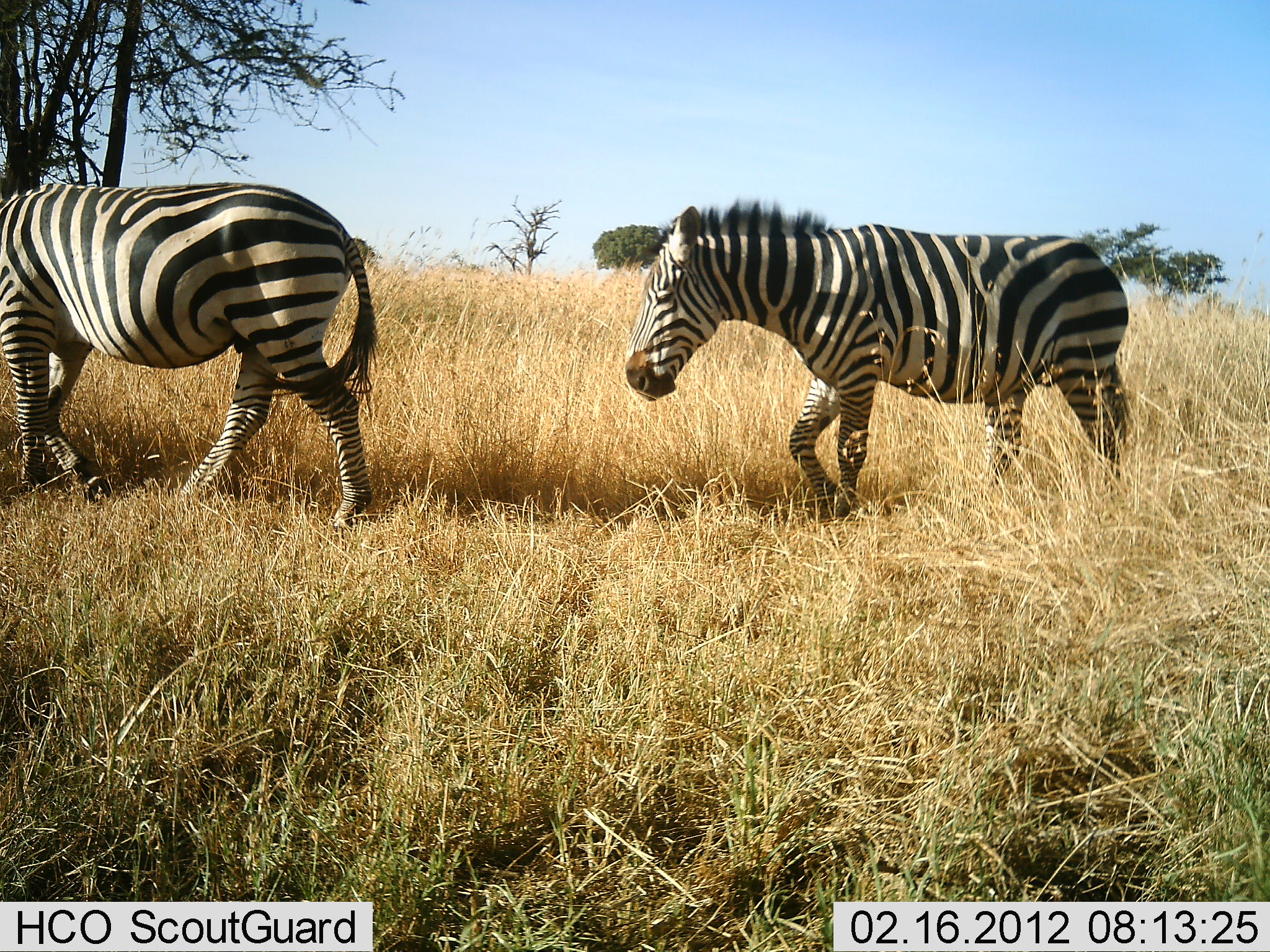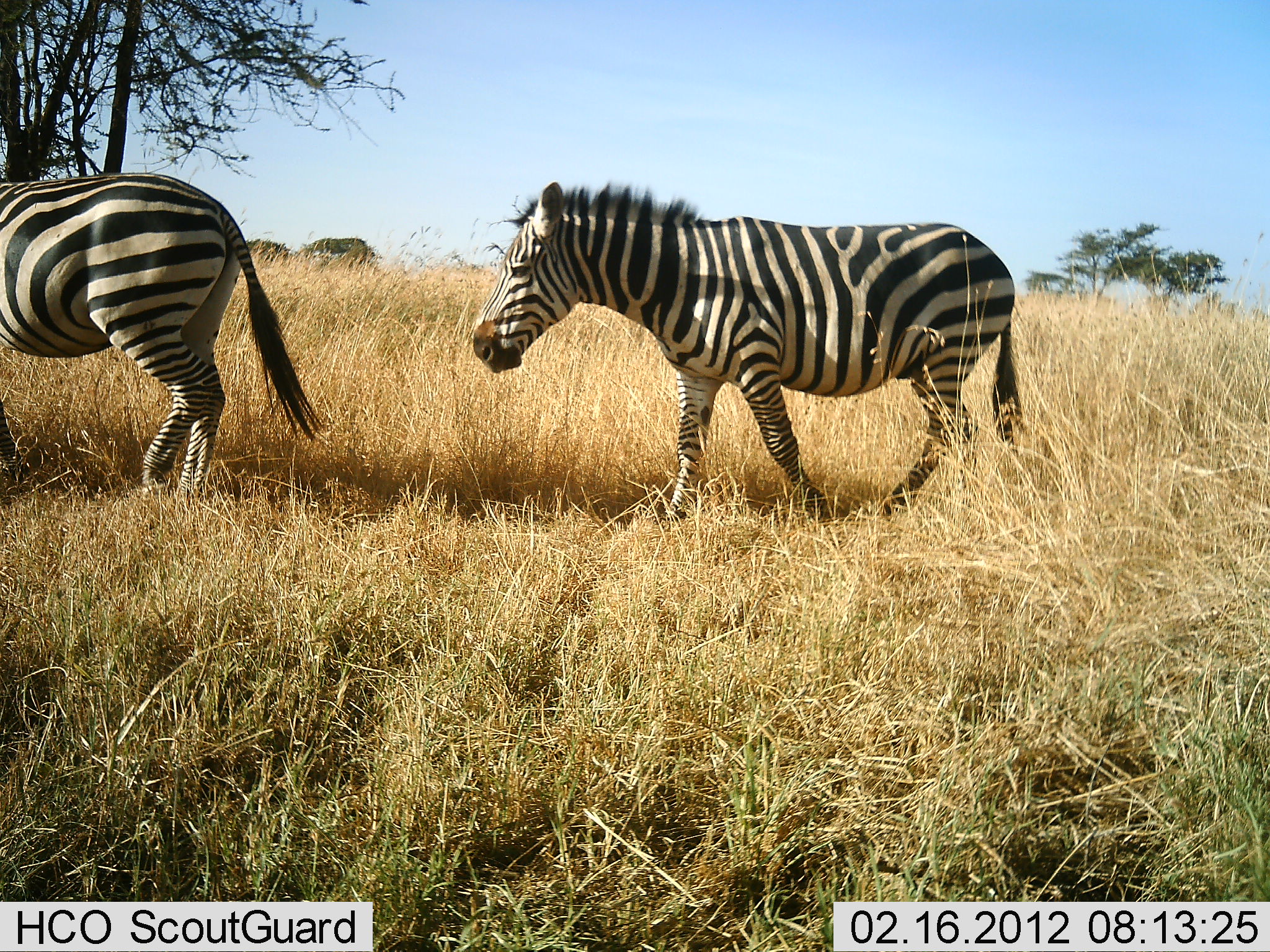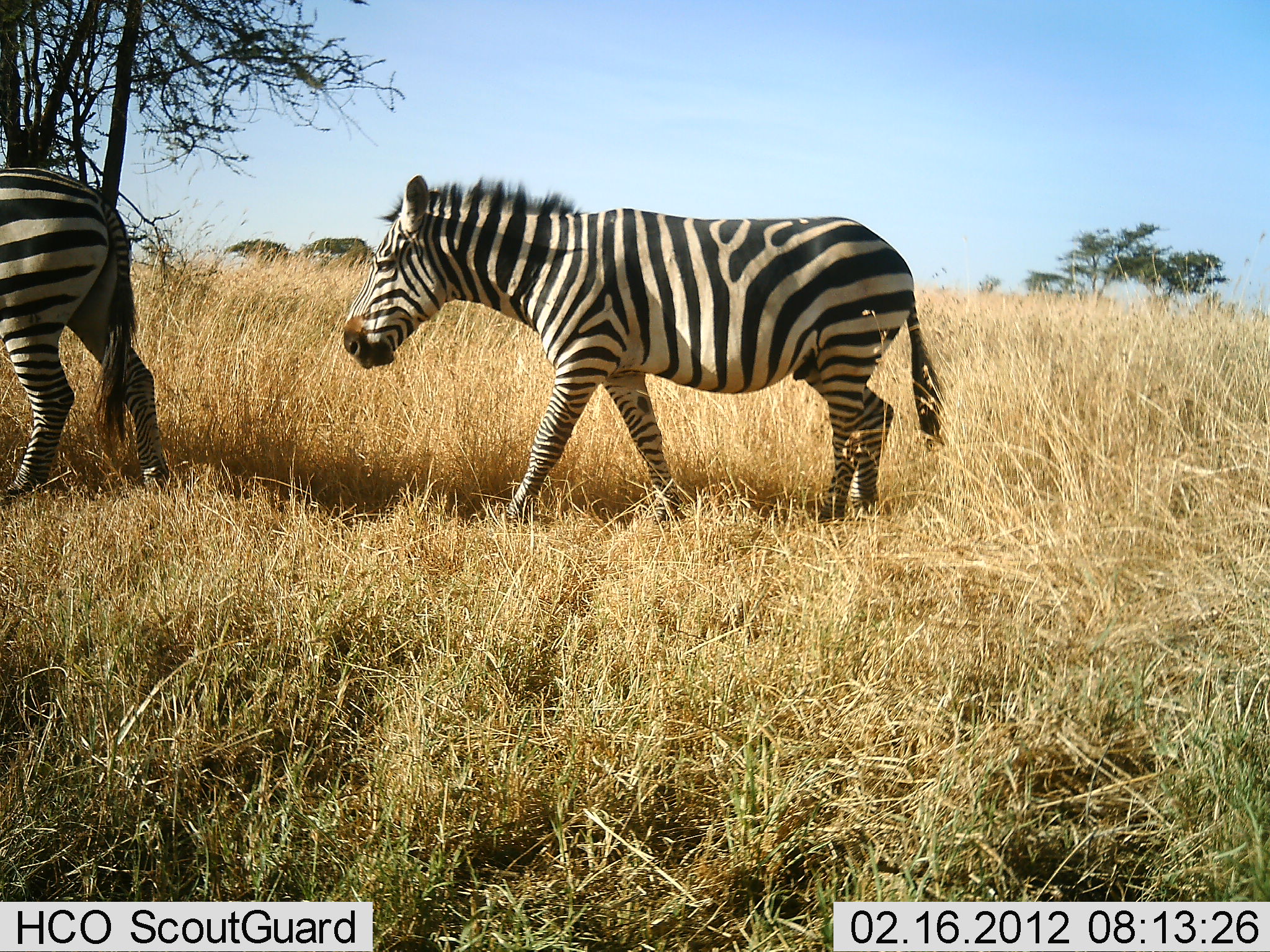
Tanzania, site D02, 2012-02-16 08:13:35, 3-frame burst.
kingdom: Animalia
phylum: Chordata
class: Mammalia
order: Perissodactyla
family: Equidae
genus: Equus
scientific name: Equus quagga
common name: plains zebra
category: zebra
Zebra (plains zebra) (Equus quagga), count 2. Behavior (volunteer vote fractions): standing 12%, resting 0%, moving 100%, interacting 0%. Young present (vote fraction): 0%. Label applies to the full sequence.